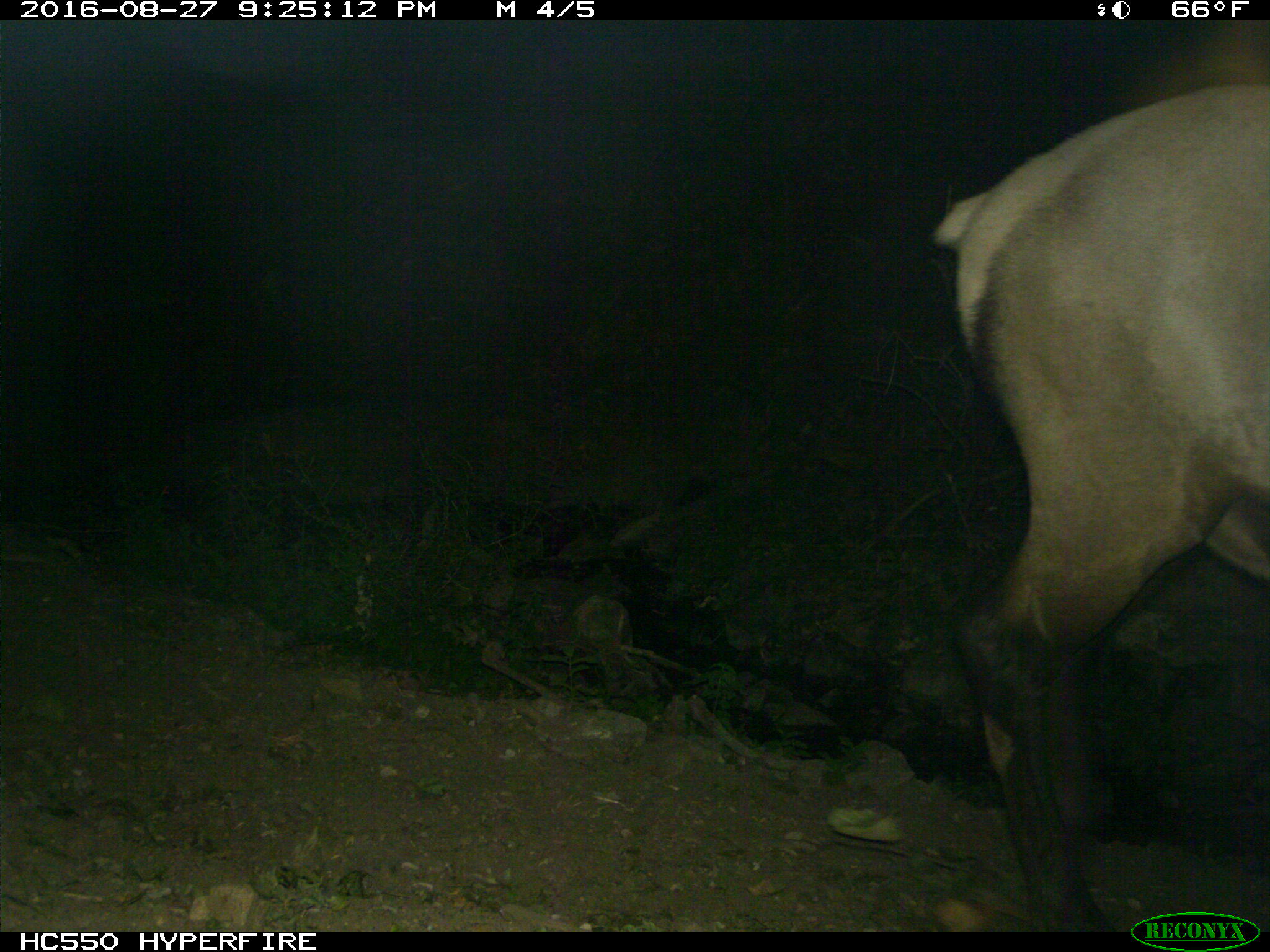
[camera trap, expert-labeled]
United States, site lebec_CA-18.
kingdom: Animalia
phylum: Chordata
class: Mammalia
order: Artiodactyla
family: Cervidae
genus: Cervus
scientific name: Cervus canadensis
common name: elk